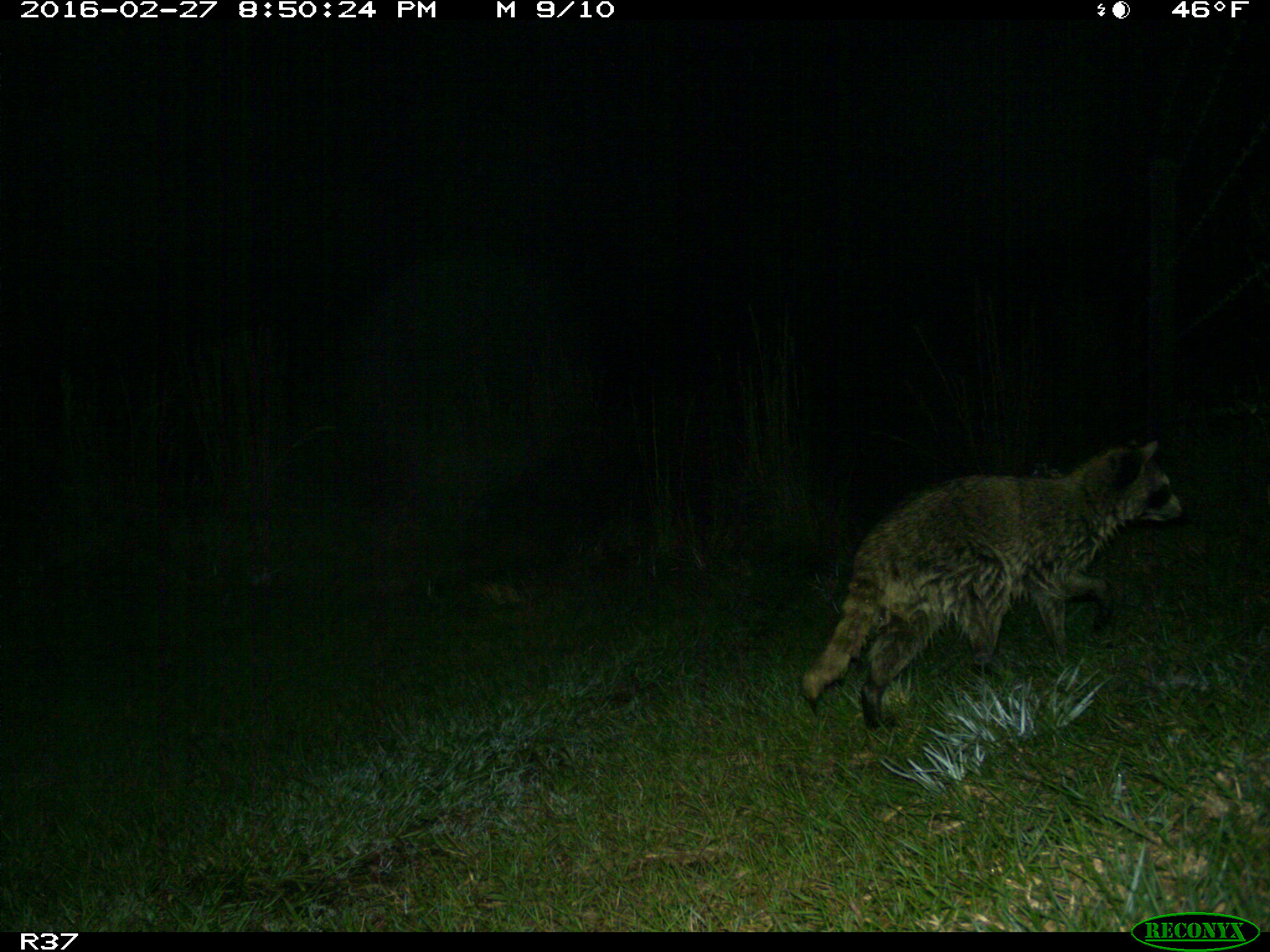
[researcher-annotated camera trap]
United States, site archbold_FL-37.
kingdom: Animalia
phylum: Chordata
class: Mammalia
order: Carnivora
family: Procyonidae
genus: Procyon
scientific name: Procyon lotor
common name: common raccoon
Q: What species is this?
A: Procyon lotor (common raccoon).